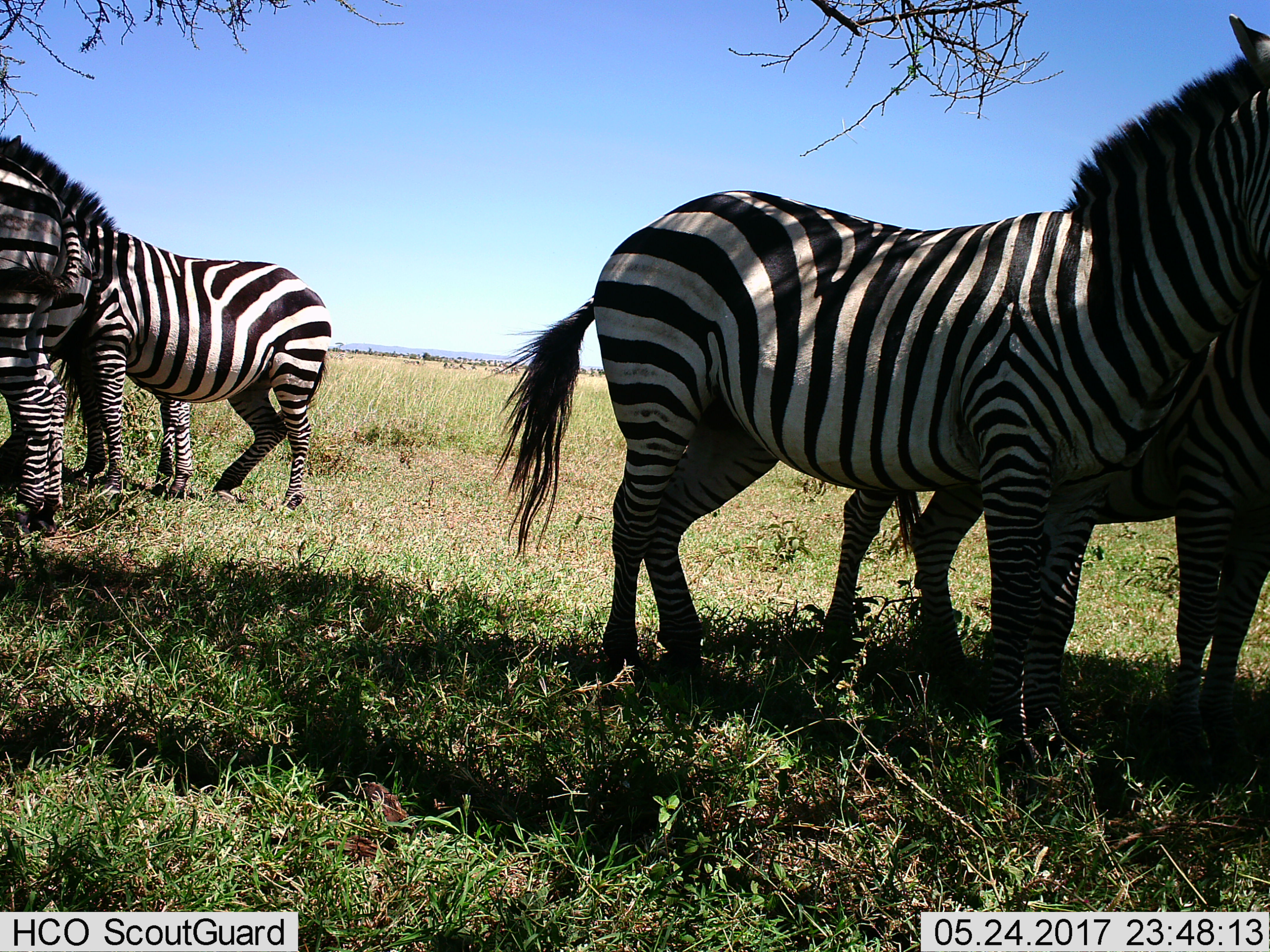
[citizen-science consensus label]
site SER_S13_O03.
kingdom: Animalia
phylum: Chordata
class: Mammalia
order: Perissodactyla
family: Equidae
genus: Equus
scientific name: Equus quagga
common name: plains zebra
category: zebraplains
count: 5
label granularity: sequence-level